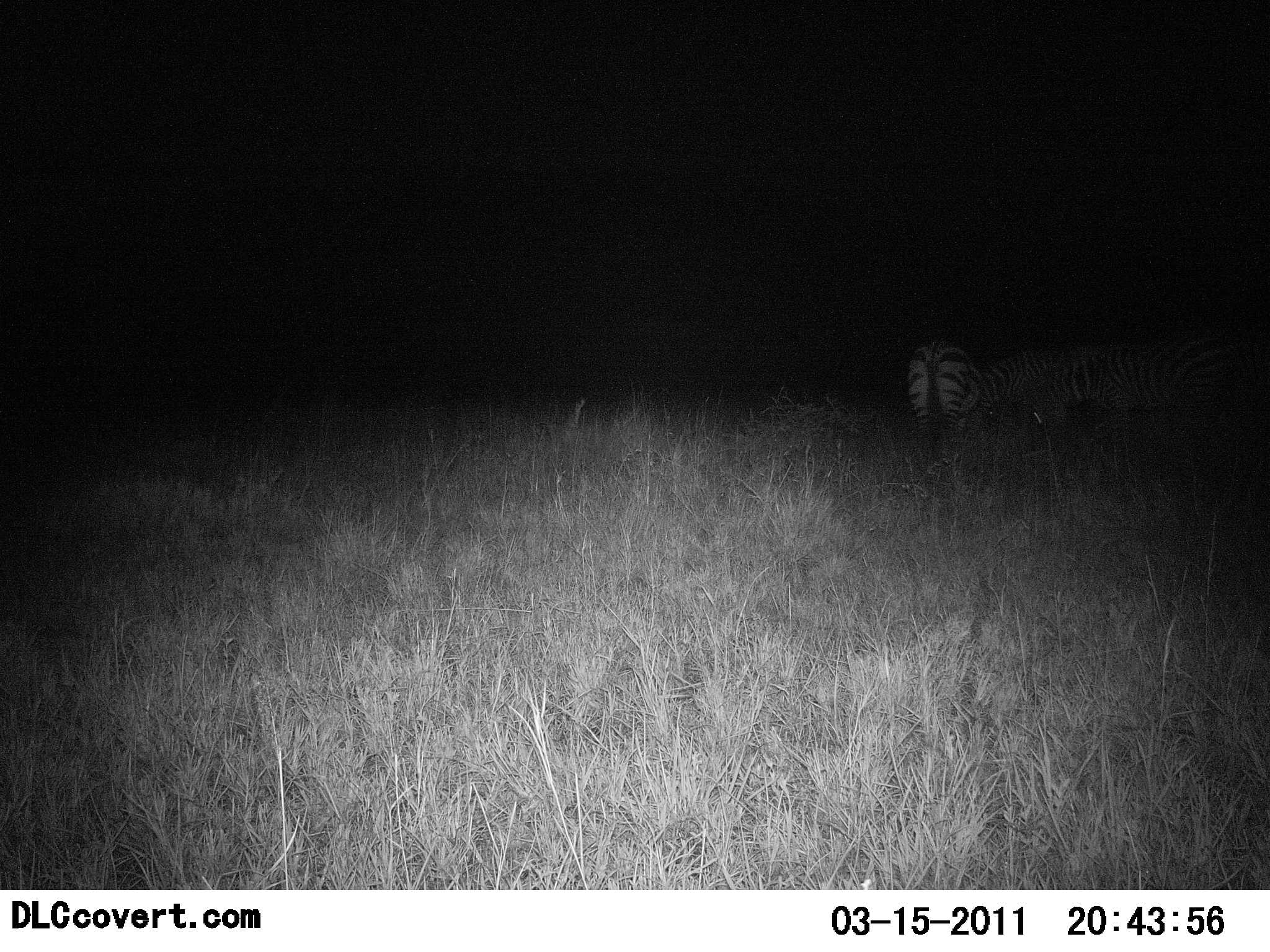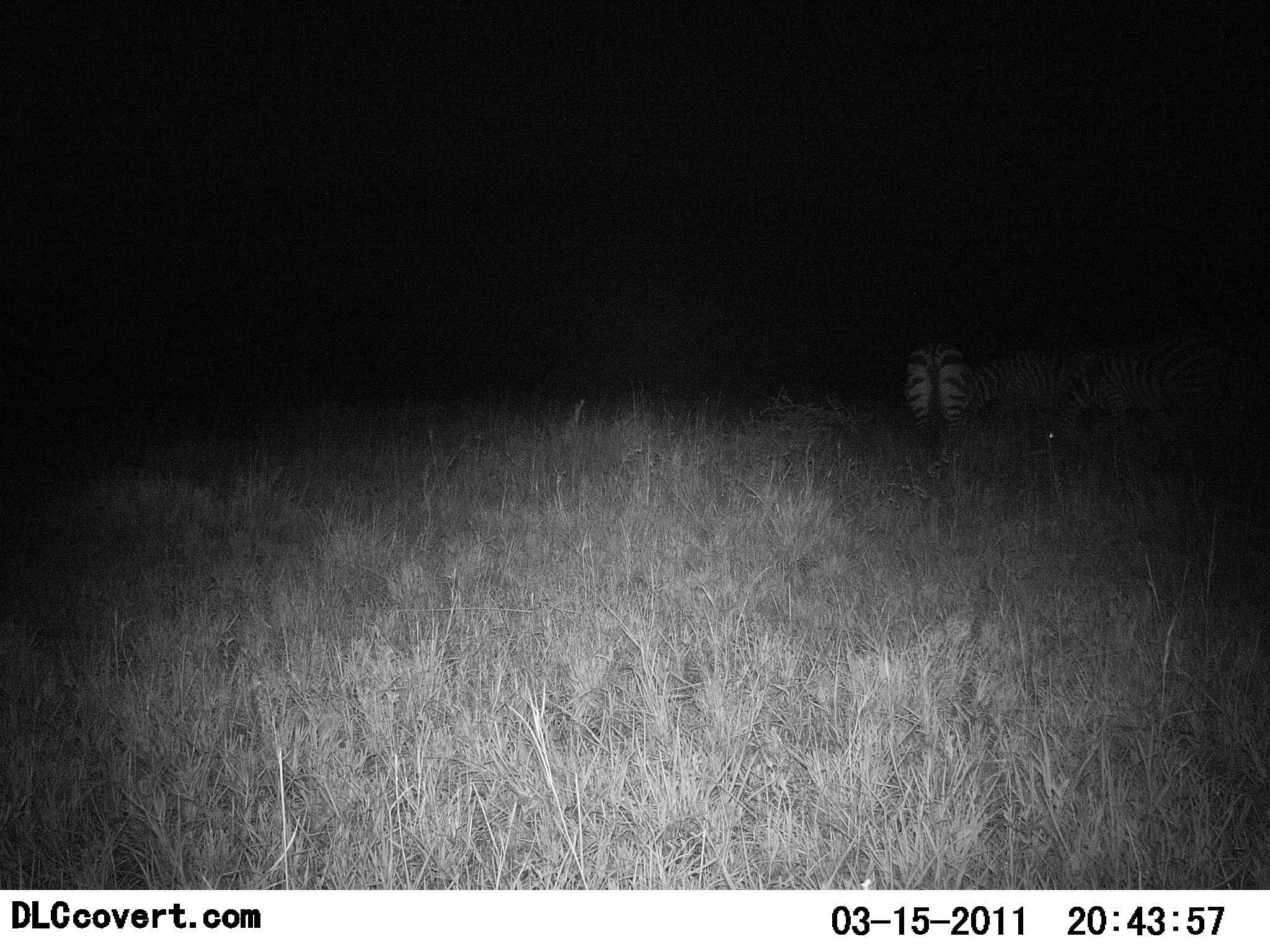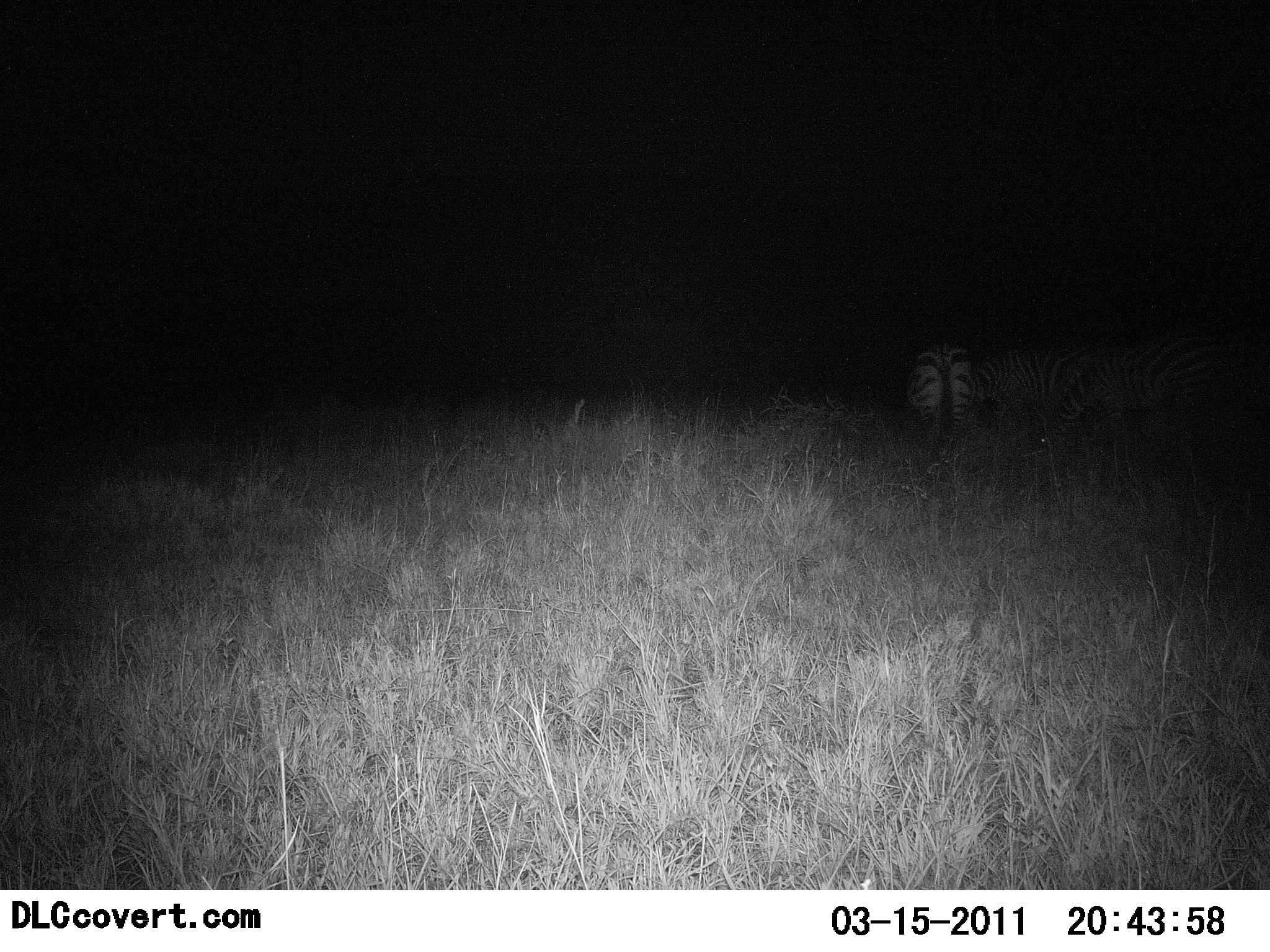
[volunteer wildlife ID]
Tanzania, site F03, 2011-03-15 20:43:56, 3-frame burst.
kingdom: Animalia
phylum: Chordata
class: Mammalia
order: Perissodactyla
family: Equidae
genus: Equus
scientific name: Equus quagga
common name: plains zebra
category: zebra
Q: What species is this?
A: Zebra (plains zebra) (Equus quagga).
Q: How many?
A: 3.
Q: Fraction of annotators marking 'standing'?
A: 33%.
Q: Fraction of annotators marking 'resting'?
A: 0%.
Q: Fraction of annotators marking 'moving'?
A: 25%.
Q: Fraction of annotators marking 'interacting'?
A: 0%.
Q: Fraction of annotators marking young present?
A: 0%.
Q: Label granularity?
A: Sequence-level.